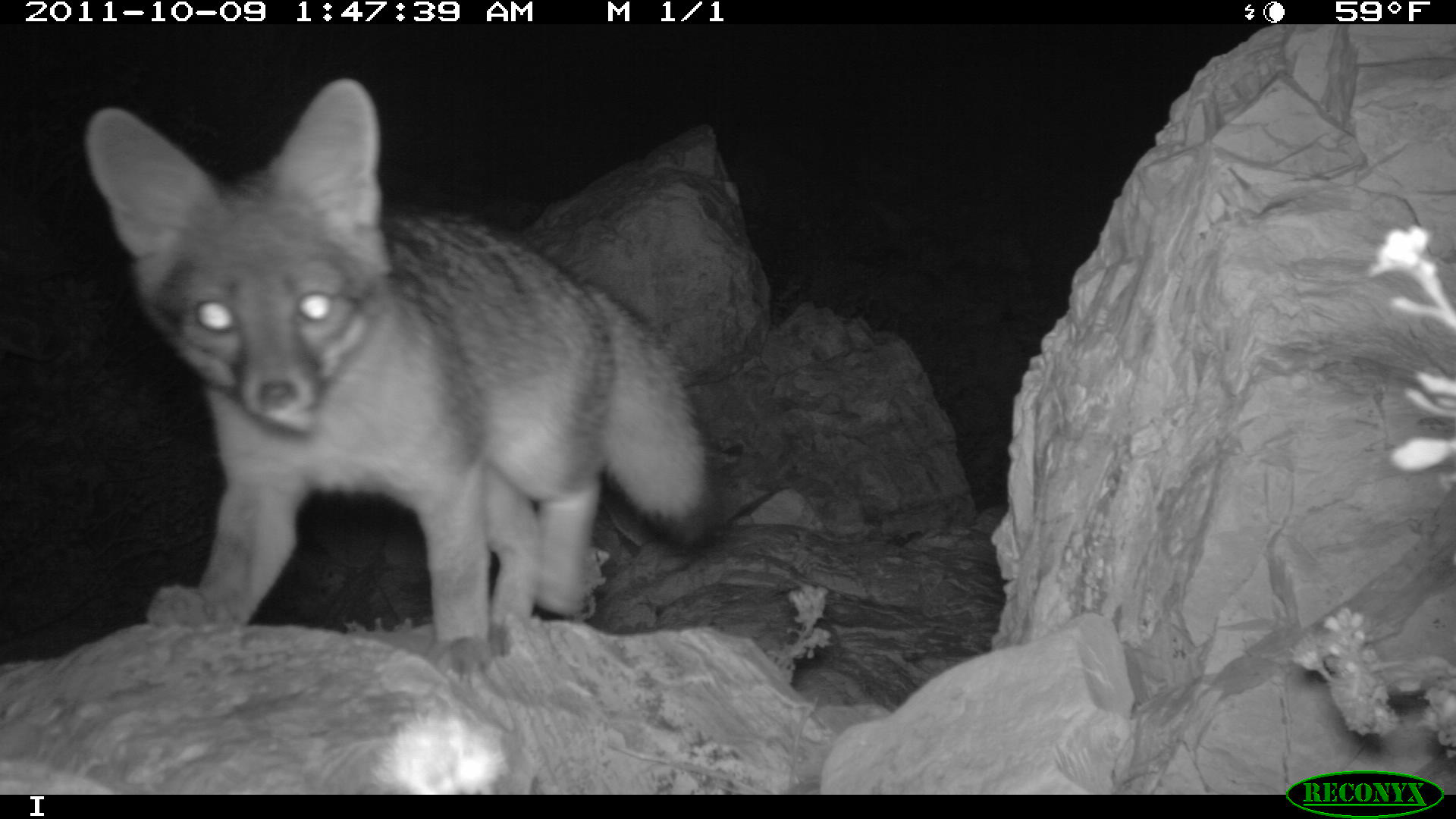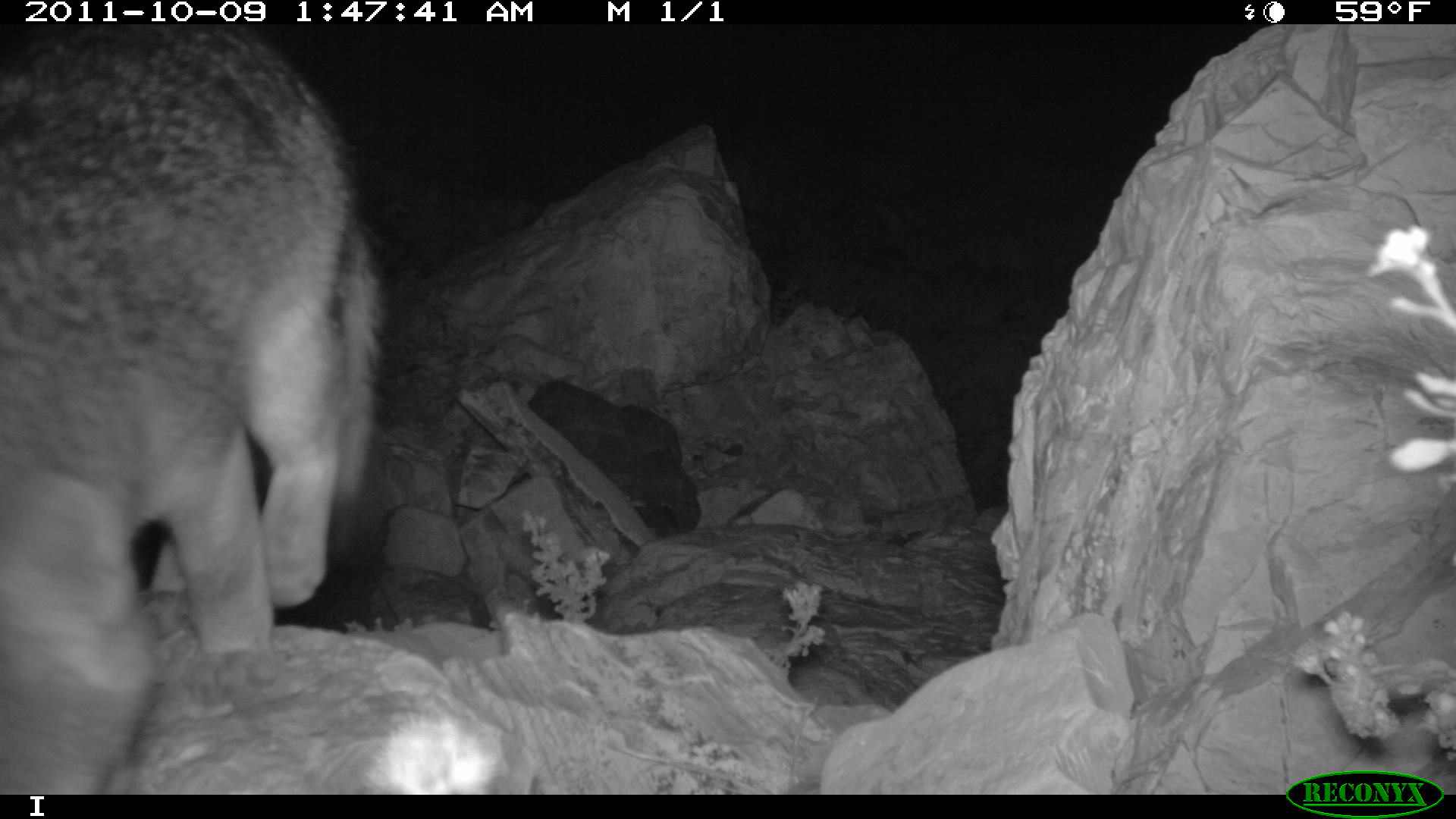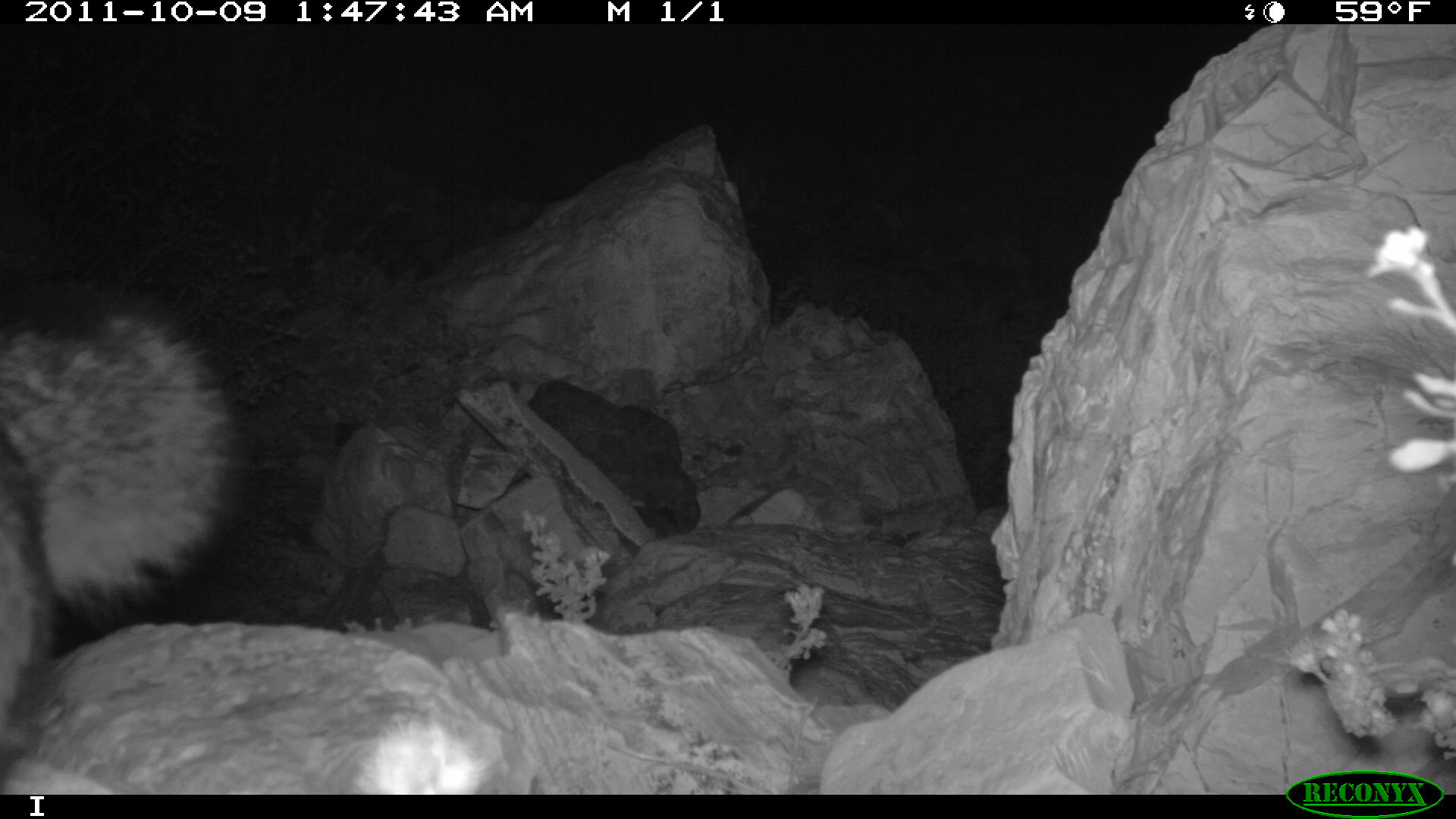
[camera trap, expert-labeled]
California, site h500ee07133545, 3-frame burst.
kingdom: Animalia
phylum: Chordata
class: Mammalia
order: Carnivora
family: Canidae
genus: Urocyon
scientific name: Urocyon littoralis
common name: island fox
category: fox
Fox (island fox) (Urocyon littoralis).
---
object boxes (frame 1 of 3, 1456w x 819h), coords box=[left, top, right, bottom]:
fox: box=[84, 78, 725, 690]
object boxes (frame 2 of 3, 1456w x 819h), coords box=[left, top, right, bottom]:
fox: box=[0, 24, 381, 795]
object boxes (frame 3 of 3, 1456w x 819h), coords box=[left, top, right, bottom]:
fox: box=[0, 281, 244, 793]